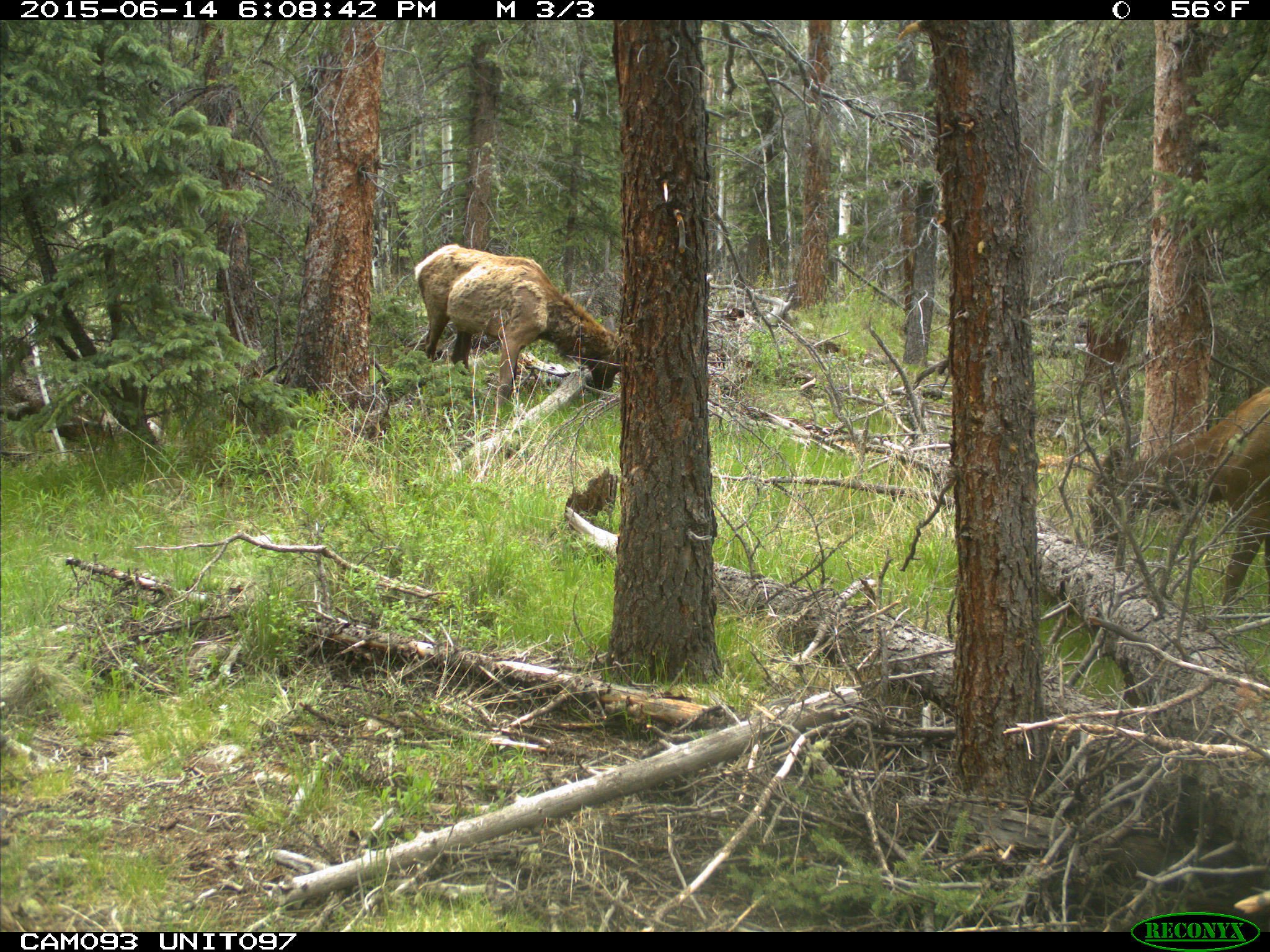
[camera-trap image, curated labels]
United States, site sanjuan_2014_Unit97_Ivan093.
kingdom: Animalia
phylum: Chordata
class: Mammalia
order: Artiodactyla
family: Cervidae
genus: Cervus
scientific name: Cervus elaphus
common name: red deer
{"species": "Cervus elaphus (red deer)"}